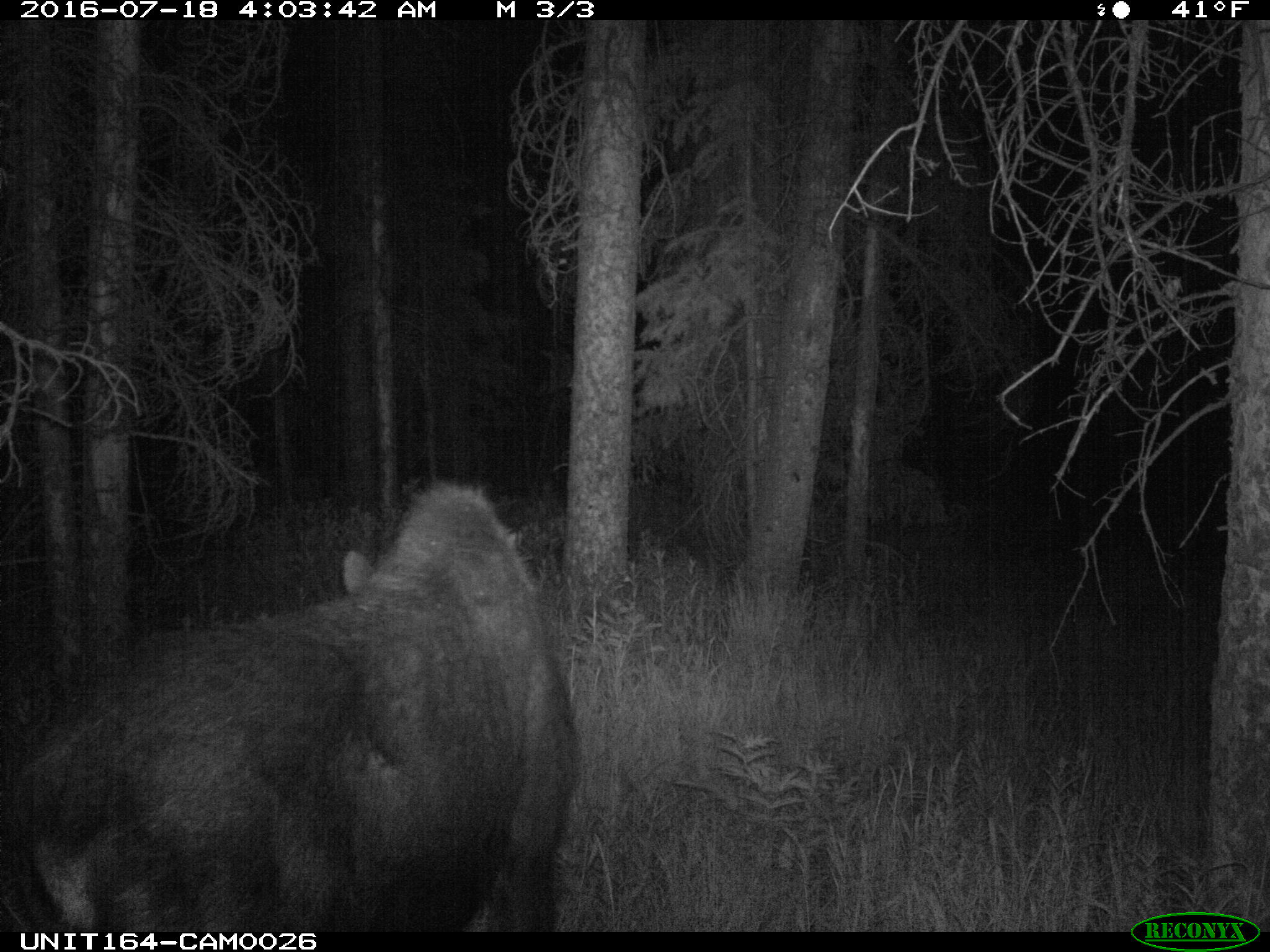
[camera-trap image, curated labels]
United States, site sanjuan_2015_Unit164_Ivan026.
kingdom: Animalia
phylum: Chordata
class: Mammalia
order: Artiodactyla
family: Cervidae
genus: Alces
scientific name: Alces alces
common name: moose